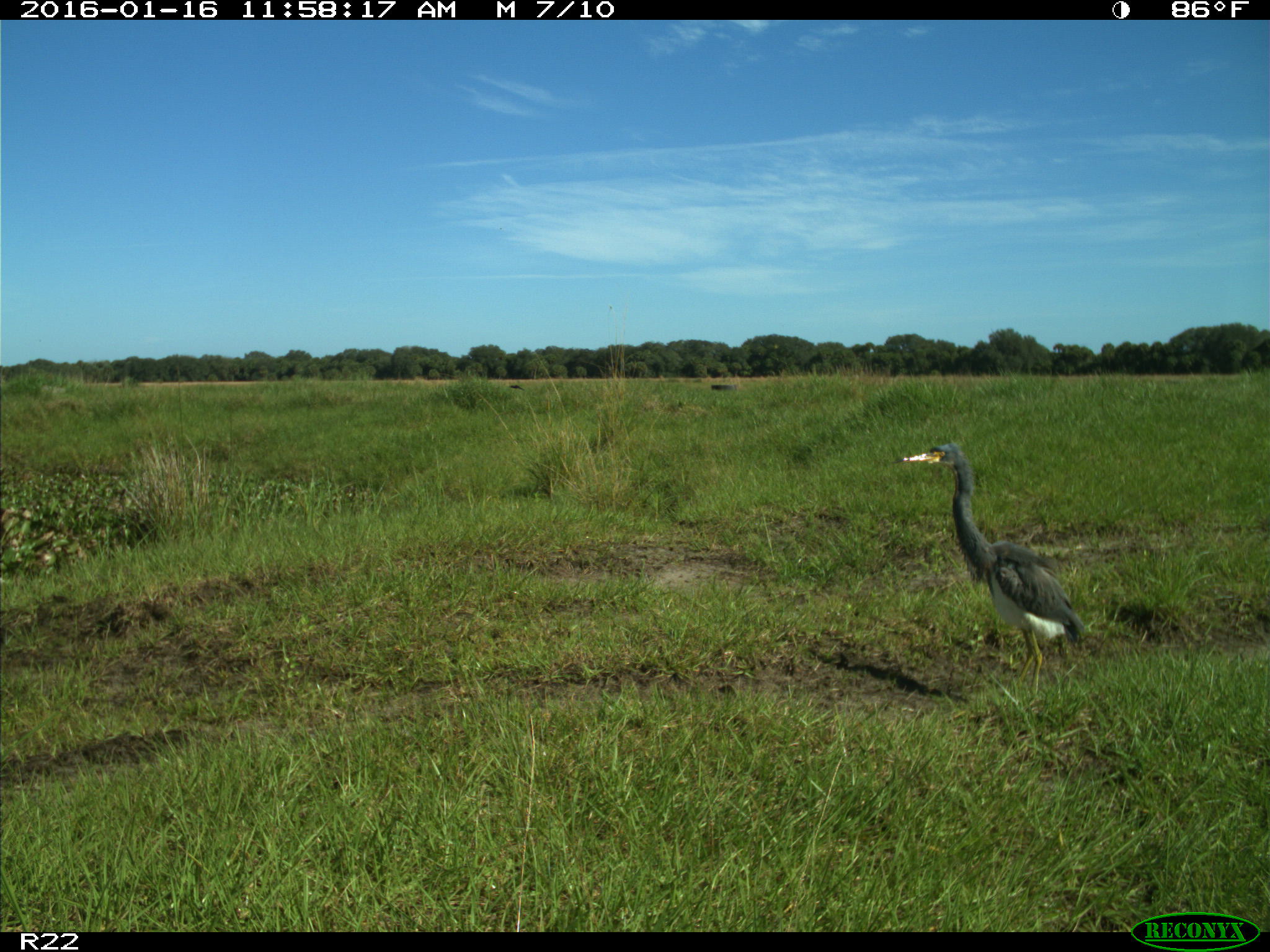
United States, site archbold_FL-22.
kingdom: Animalia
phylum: Chordata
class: Aves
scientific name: Aves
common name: birds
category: unidentified bird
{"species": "unidentified bird (birds) (Aves)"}